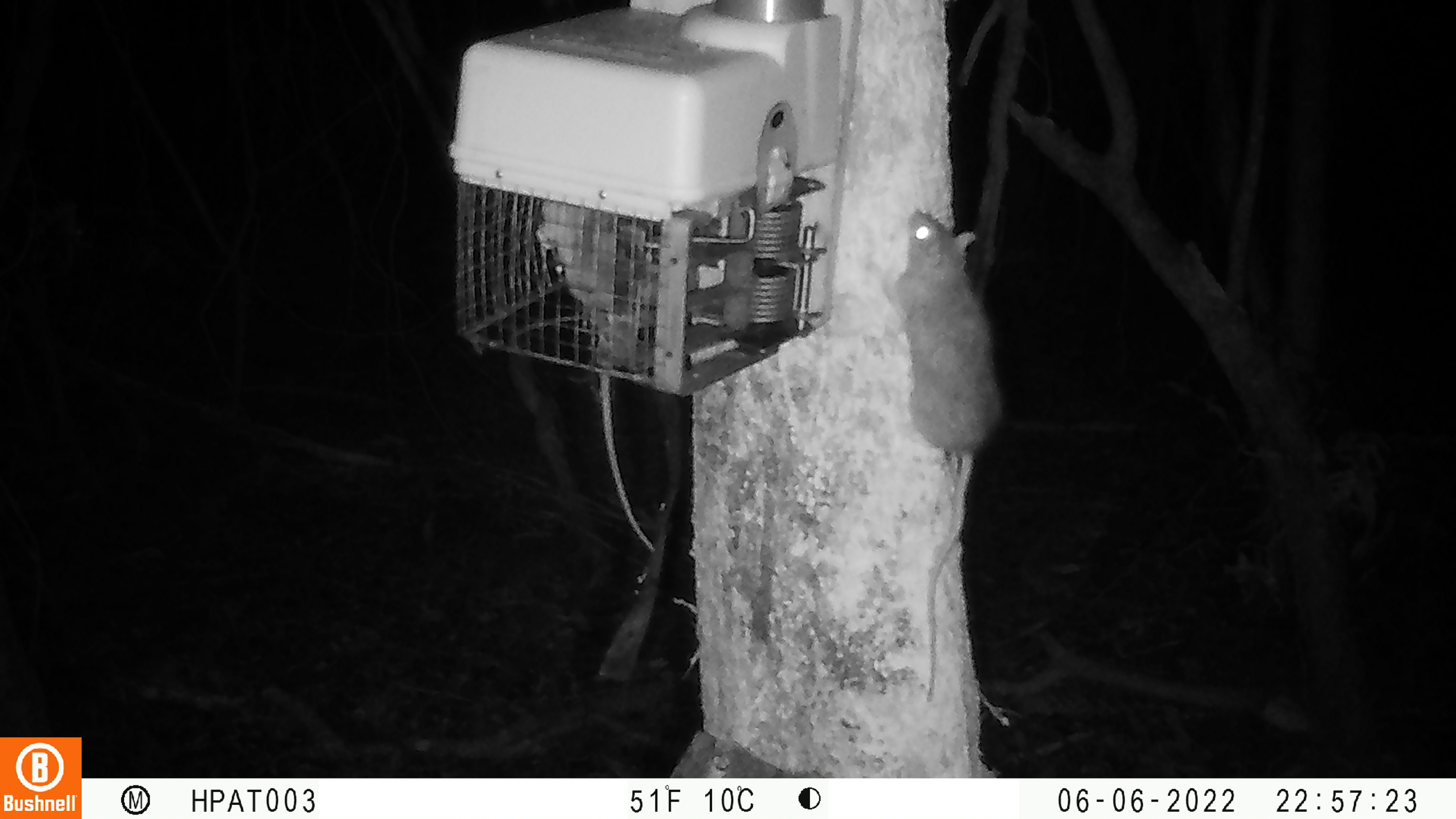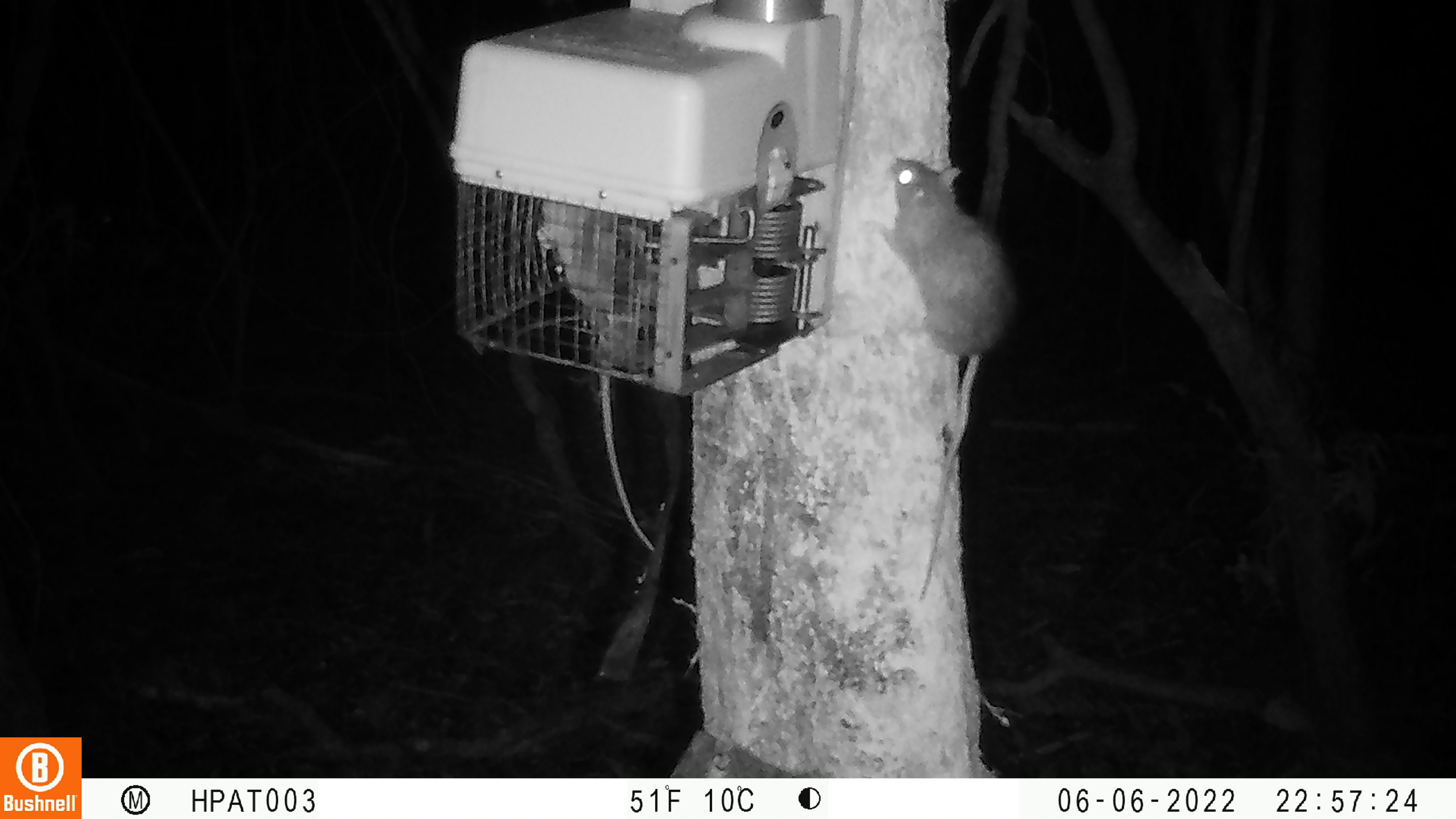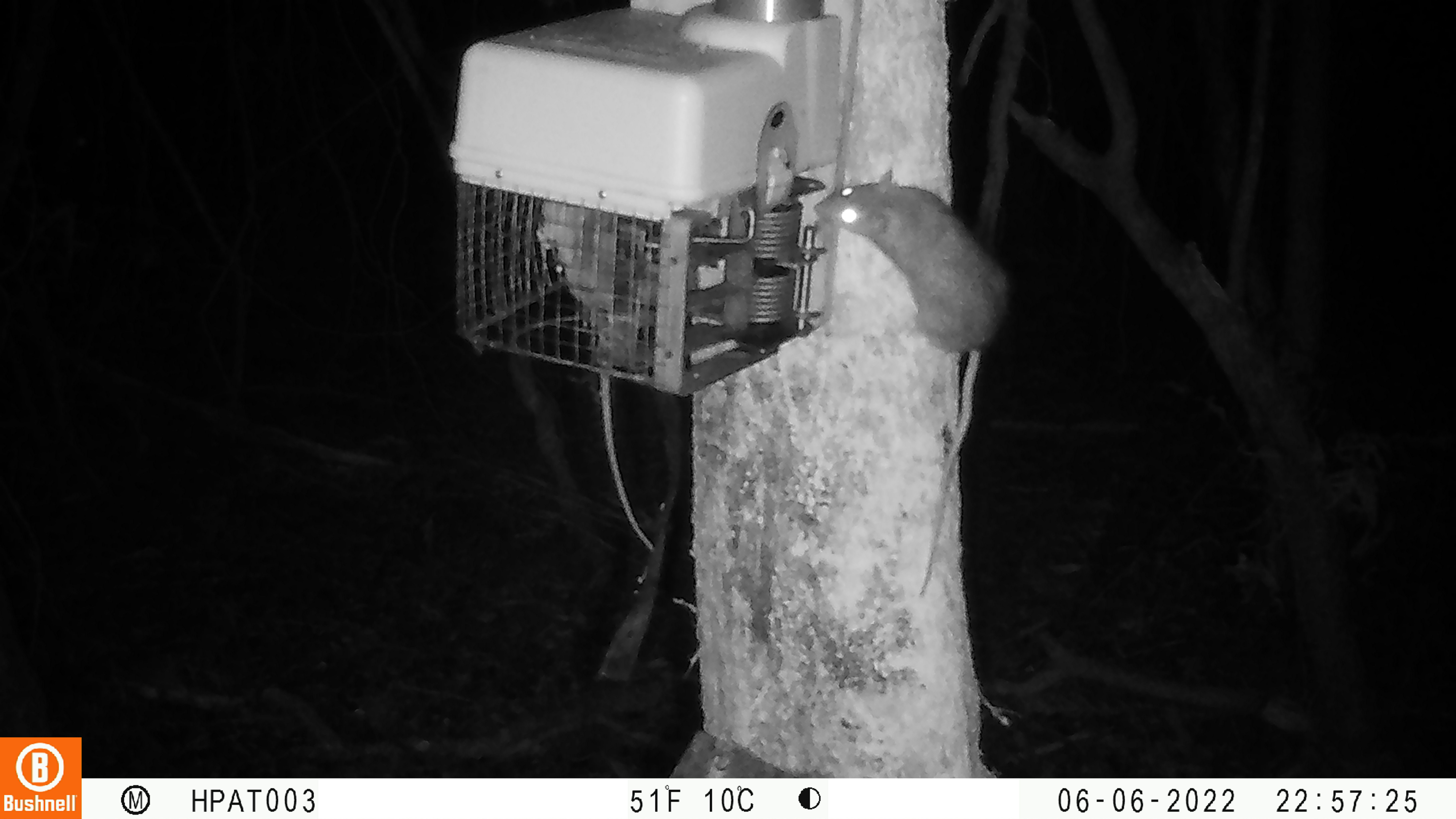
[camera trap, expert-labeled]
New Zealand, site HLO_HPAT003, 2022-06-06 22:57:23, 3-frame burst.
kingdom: Animalia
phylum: Chordata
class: Mammalia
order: Rodentia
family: Muridae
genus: Rattus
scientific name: Rattus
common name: rat